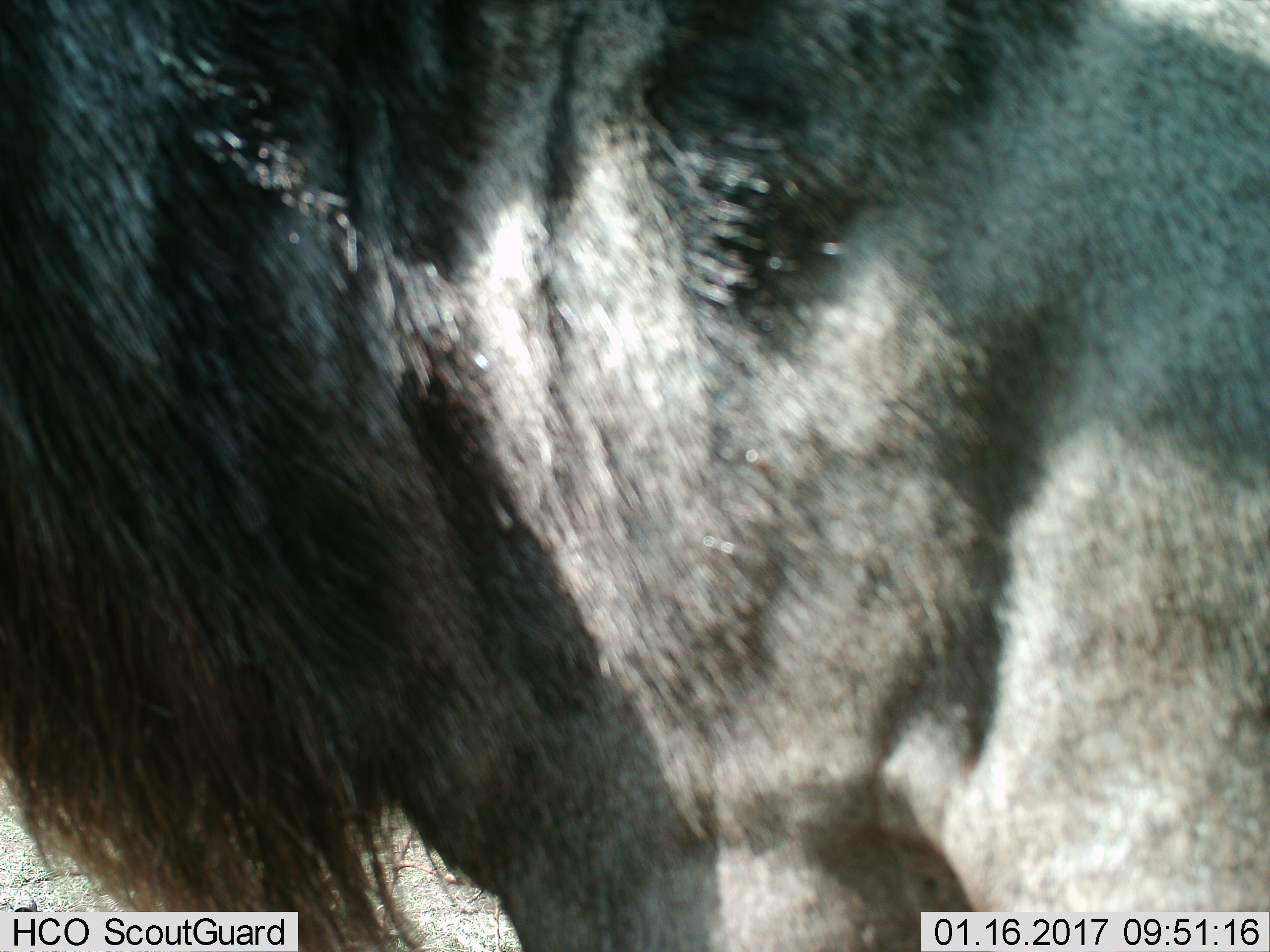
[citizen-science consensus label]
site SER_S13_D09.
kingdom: Animalia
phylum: Chordata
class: Mammalia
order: Artiodactyla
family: Bovidae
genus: Connochaetes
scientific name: Connochaetes taurinus taurinus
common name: blue wildebeest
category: wildebeestblue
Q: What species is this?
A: Wildebeestblue (blue wildebeest) (Connochaetes taurinus taurinus).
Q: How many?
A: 1.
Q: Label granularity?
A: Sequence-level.